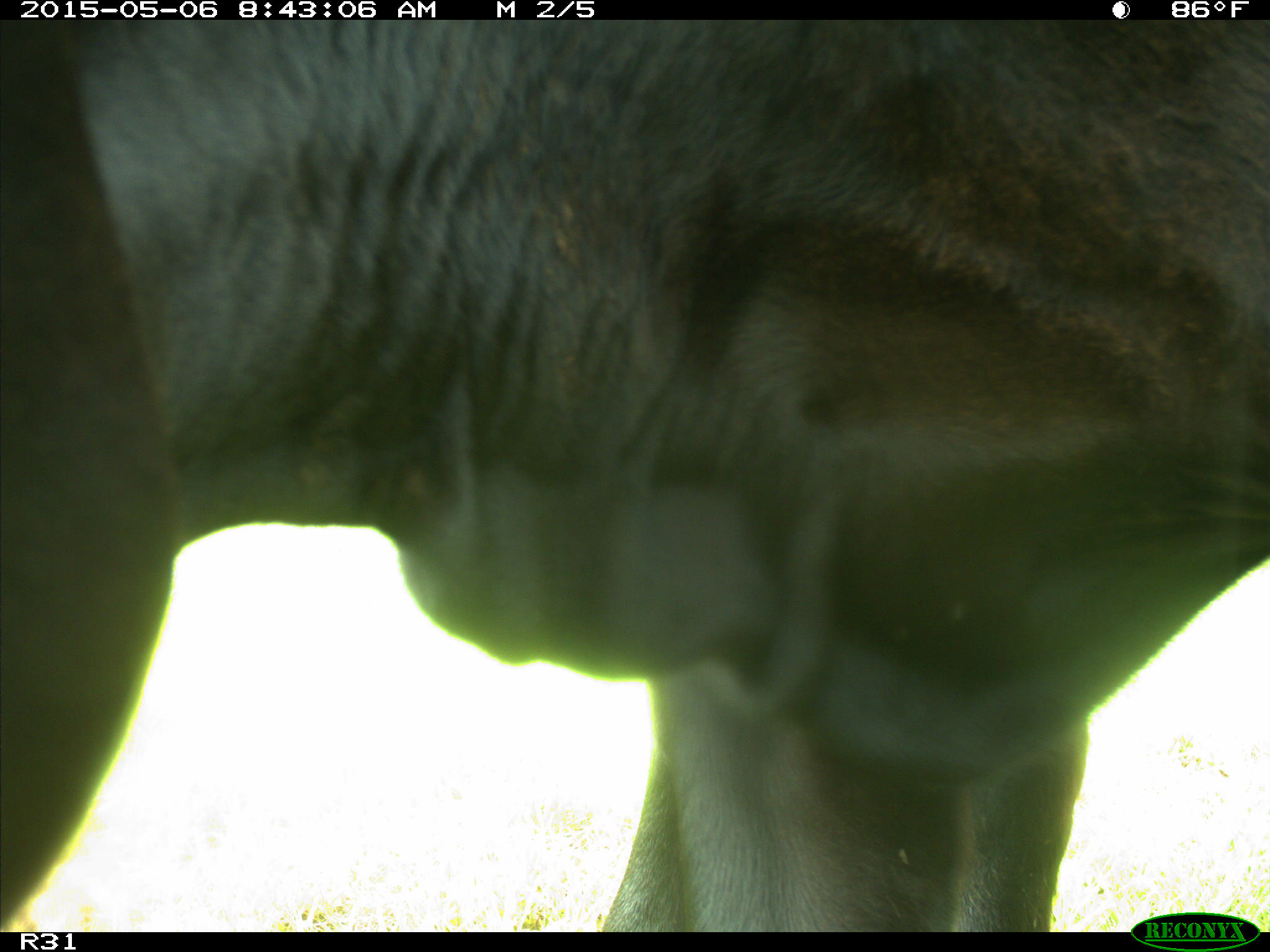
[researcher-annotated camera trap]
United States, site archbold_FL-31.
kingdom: Animalia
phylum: Chordata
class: Mammalia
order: Artiodactyla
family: Bovidae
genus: Bos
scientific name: Bos taurus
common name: domestic cow